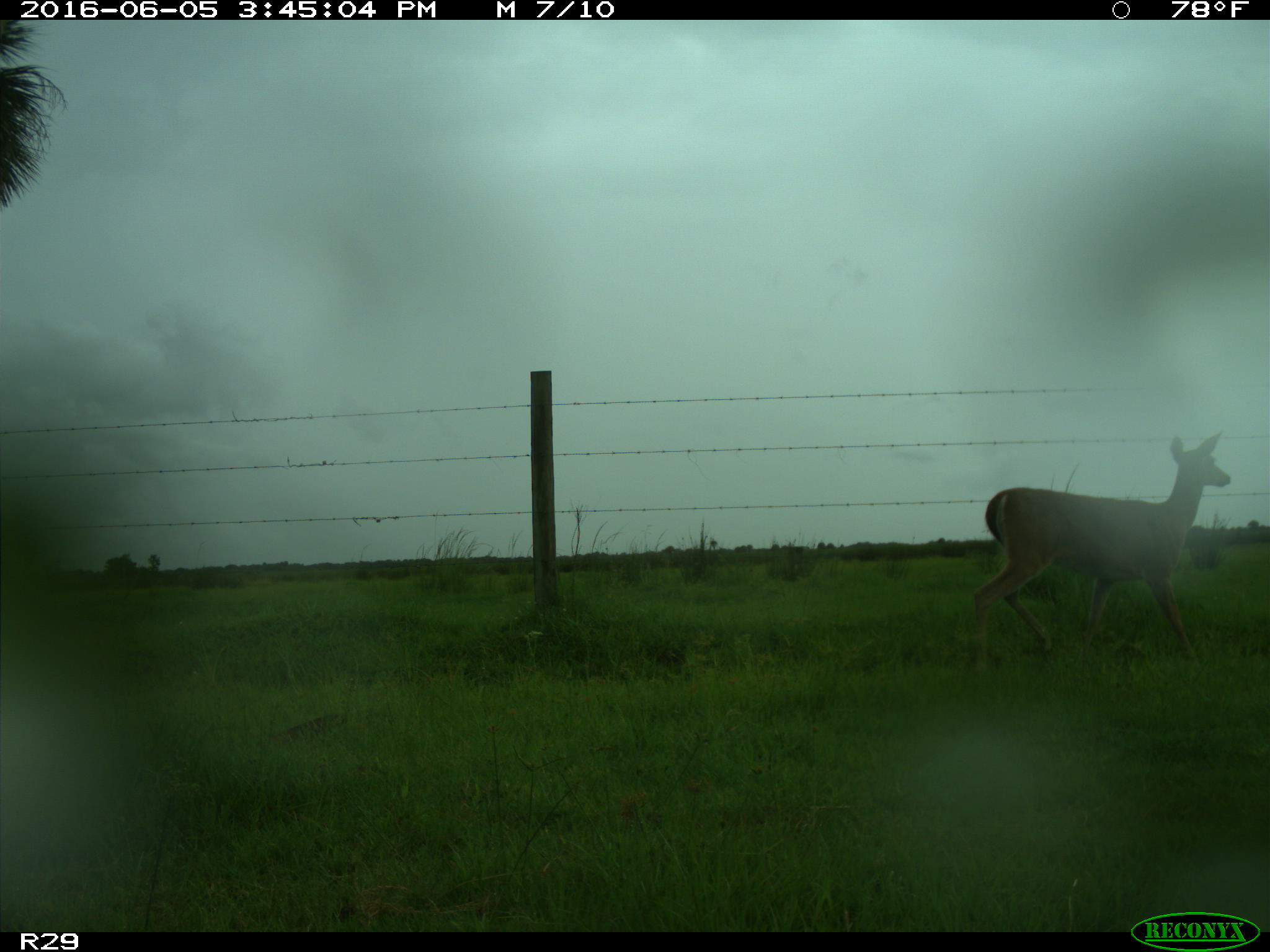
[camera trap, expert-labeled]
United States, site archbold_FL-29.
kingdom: Animalia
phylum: Chordata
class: Mammalia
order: Artiodactyla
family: Cervidae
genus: Odocoileus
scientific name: Odocoileus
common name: deer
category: unidentified deer